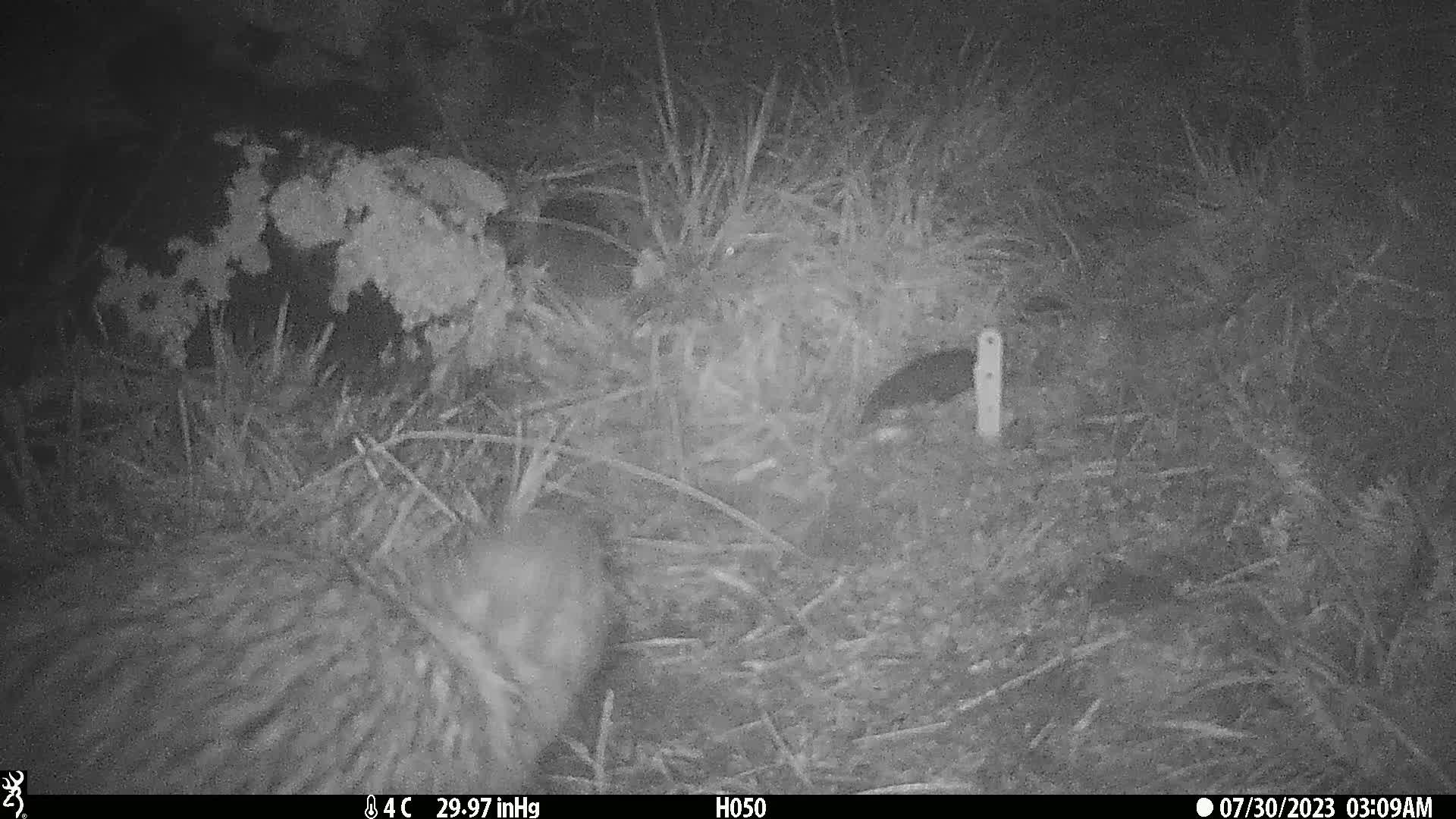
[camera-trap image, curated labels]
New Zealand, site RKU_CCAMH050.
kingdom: Animalia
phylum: Chordata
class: Aves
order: Apterygiformes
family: Apterygidae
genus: Apteryx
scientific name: Apteryx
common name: kiwi